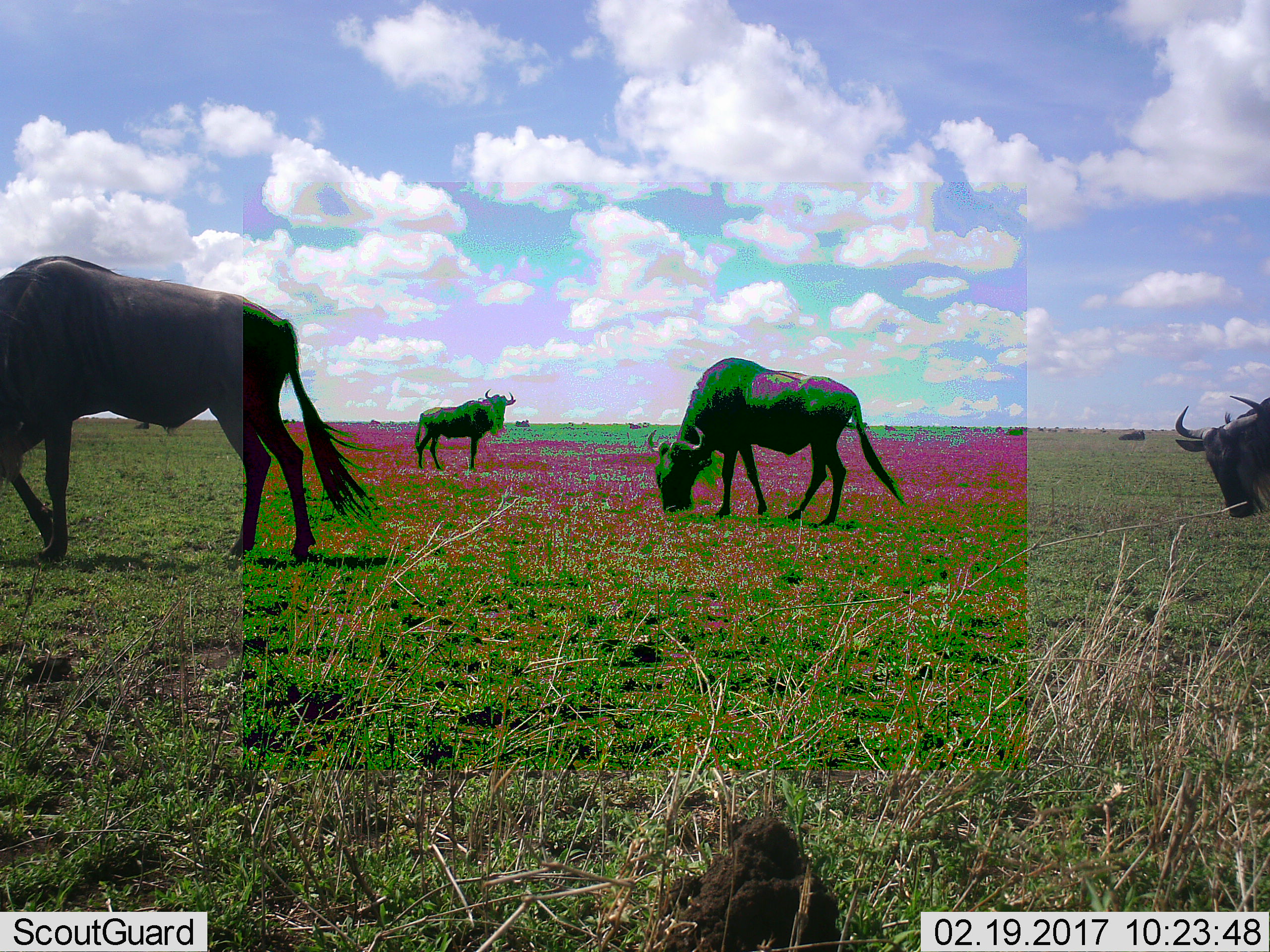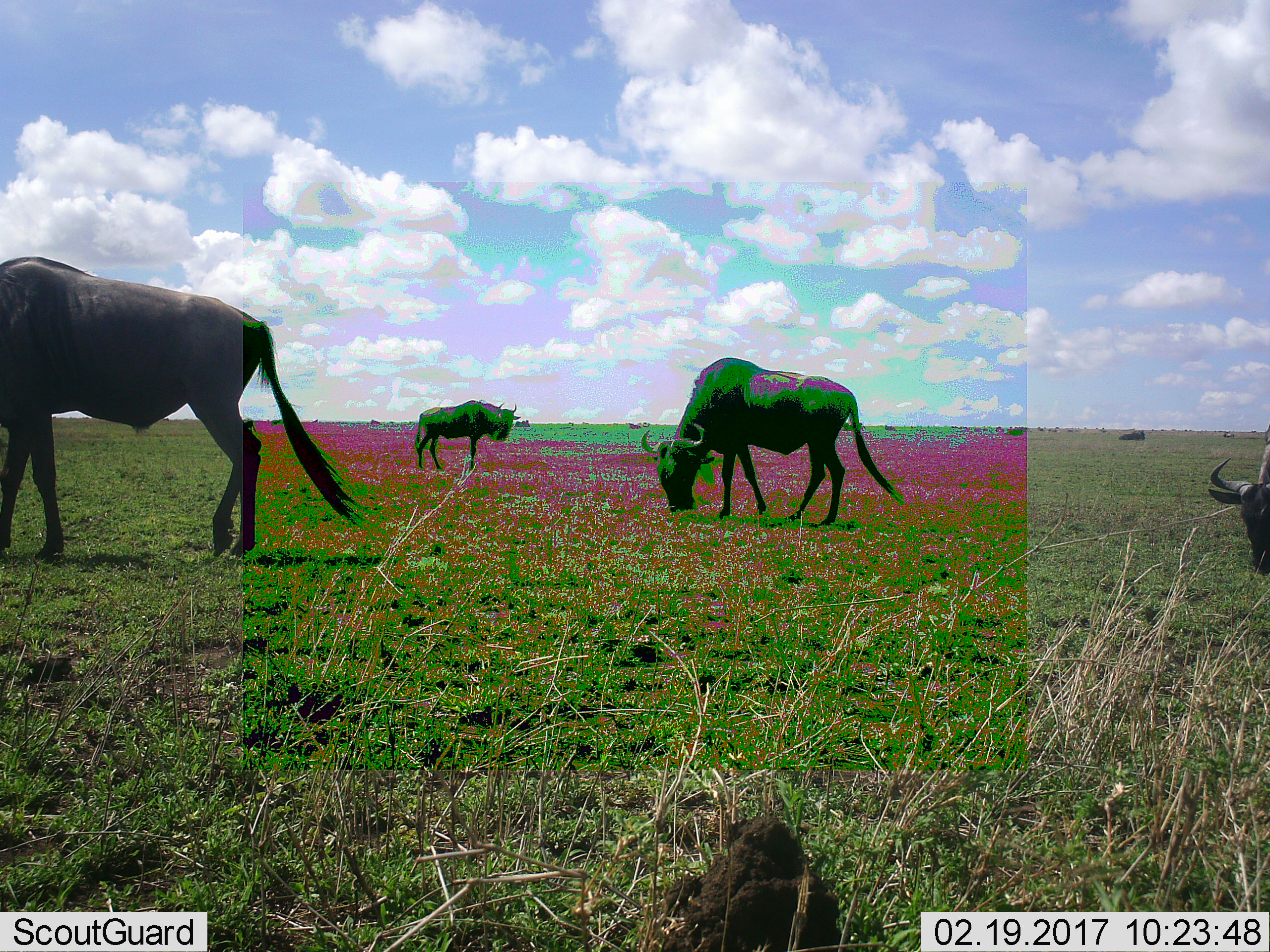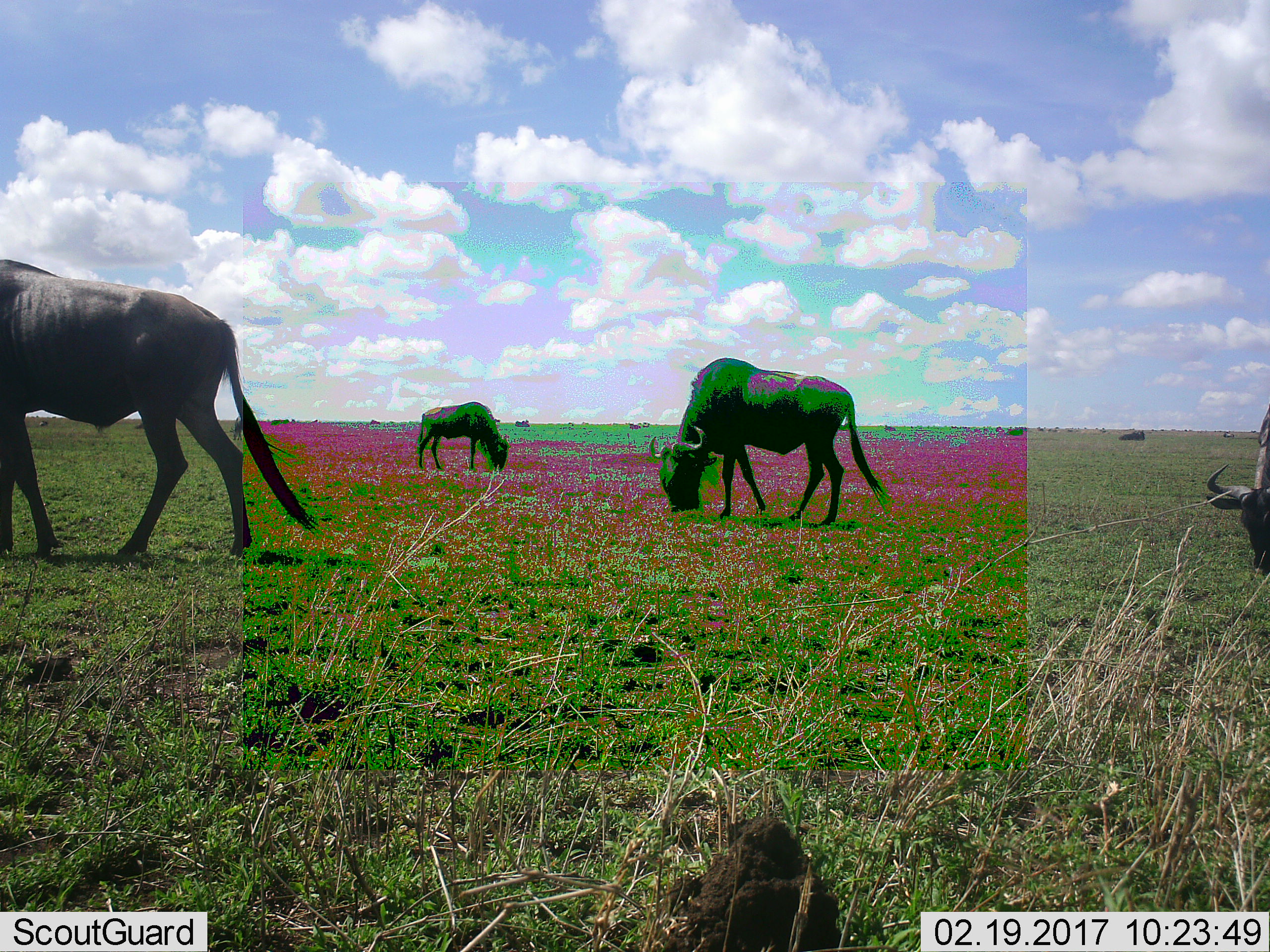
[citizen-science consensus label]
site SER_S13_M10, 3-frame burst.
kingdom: Animalia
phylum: Chordata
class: Mammalia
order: Artiodactyla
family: Bovidae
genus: Connochaetes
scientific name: Connochaetes taurinus taurinus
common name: blue wildebeest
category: wildebeestblue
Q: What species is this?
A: Wildebeestblue (blue wildebeest) (Connochaetes taurinus taurinus).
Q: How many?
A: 5.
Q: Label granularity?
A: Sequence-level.